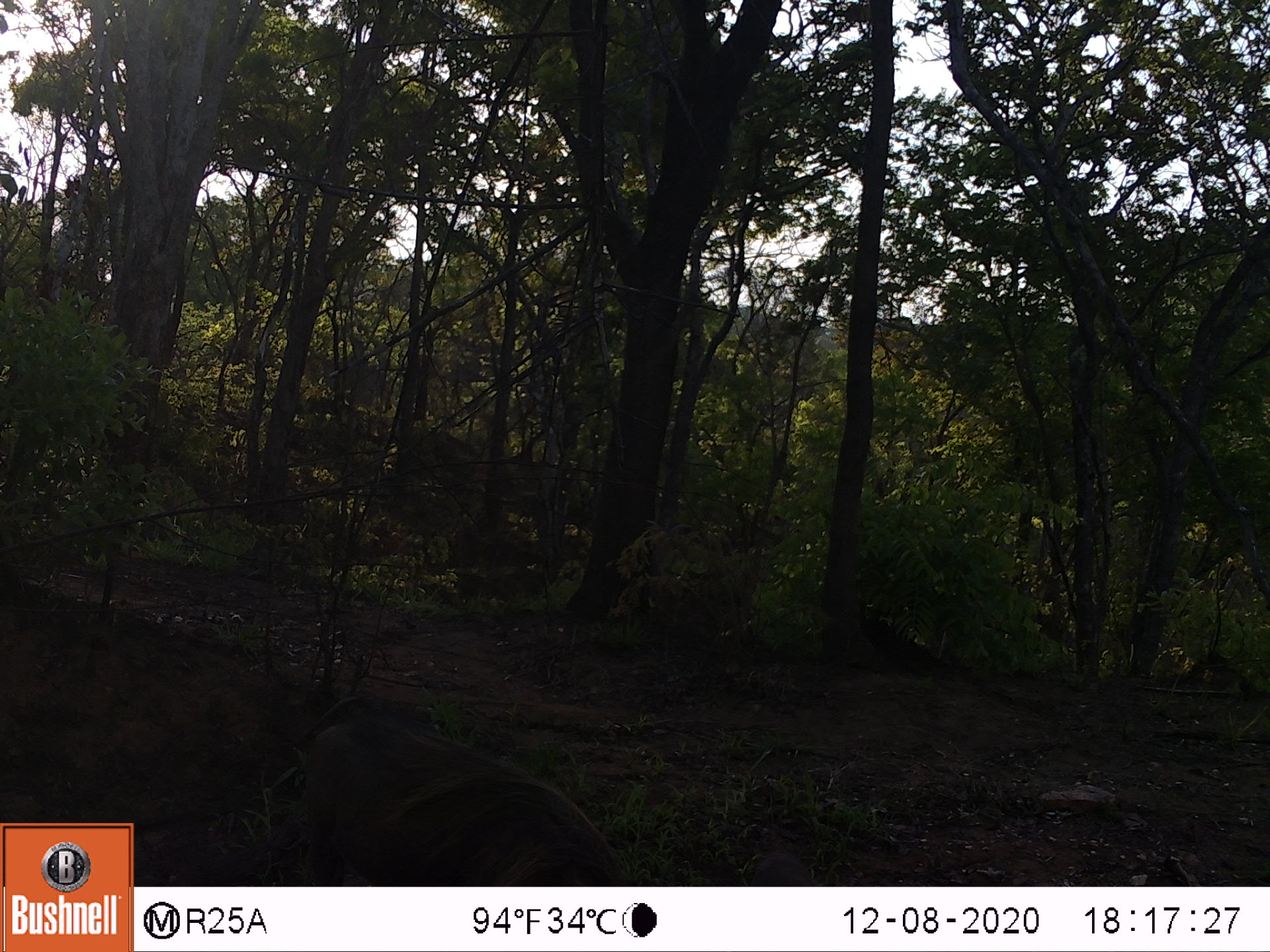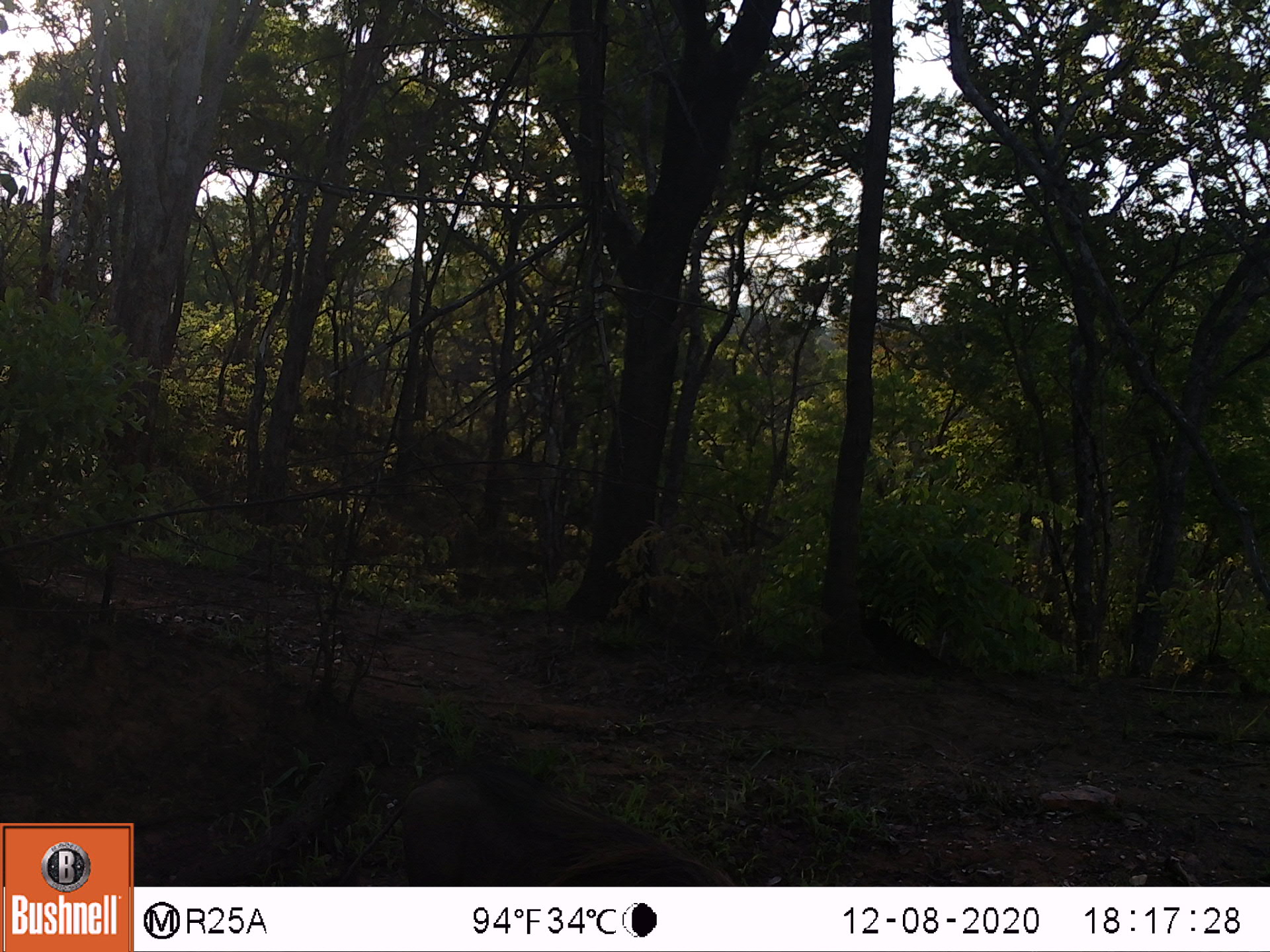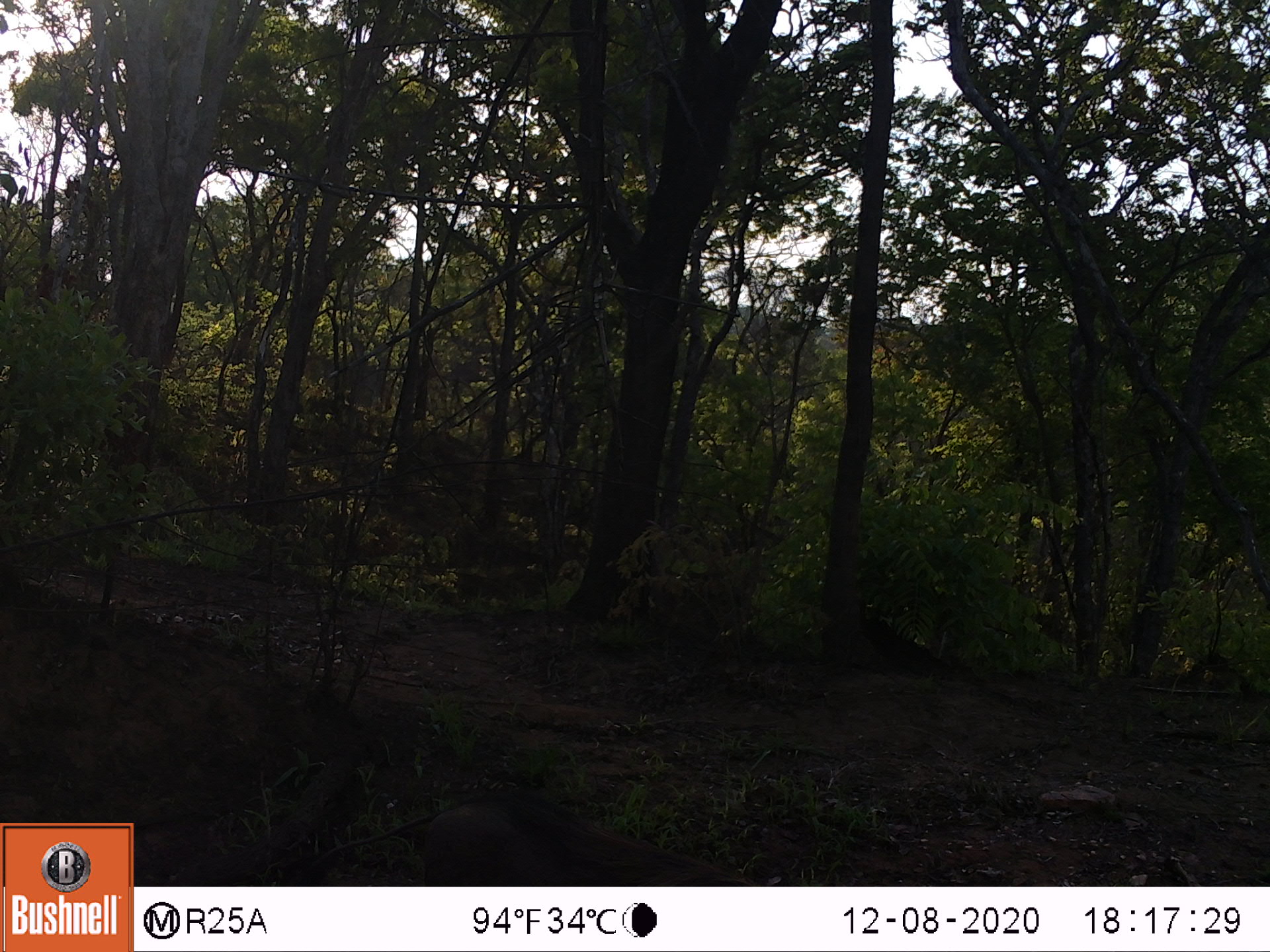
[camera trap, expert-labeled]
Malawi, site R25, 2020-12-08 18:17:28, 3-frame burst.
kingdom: Animalia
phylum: Chordata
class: Mammalia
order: Artiodactyla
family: Suidae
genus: Phacochoerus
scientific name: Phacochoerus africanus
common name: common warthog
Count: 1.